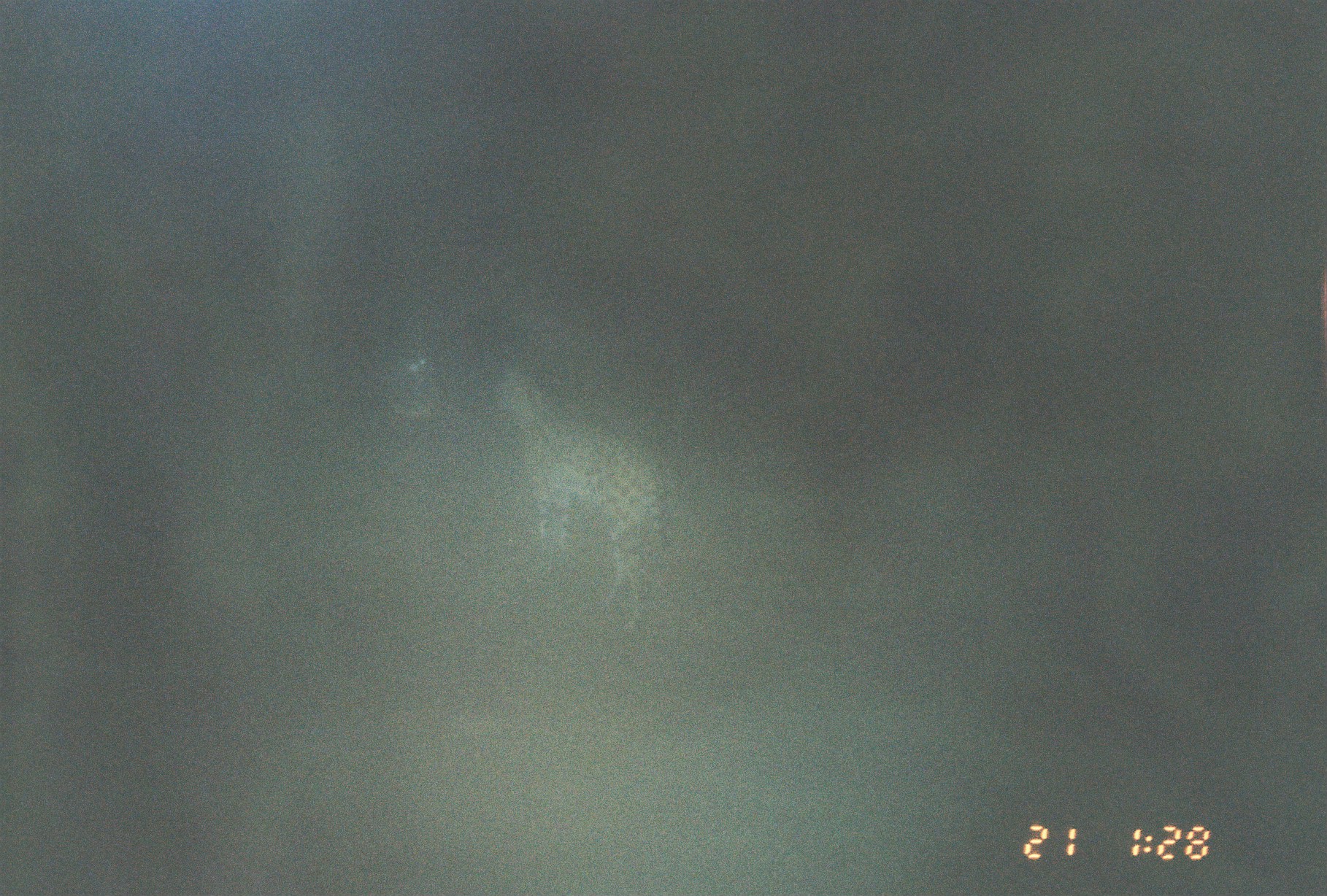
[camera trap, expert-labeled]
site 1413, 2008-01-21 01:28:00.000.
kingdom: Animalia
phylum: Chordata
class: Mammalia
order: Carnivora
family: Felidae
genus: Acinonyx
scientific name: Acinonyx jubatus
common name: cheetah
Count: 1.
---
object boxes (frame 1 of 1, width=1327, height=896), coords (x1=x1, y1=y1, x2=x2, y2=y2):
acinonyx jubatus: (x1=493, y1=369, x2=671, y2=635)